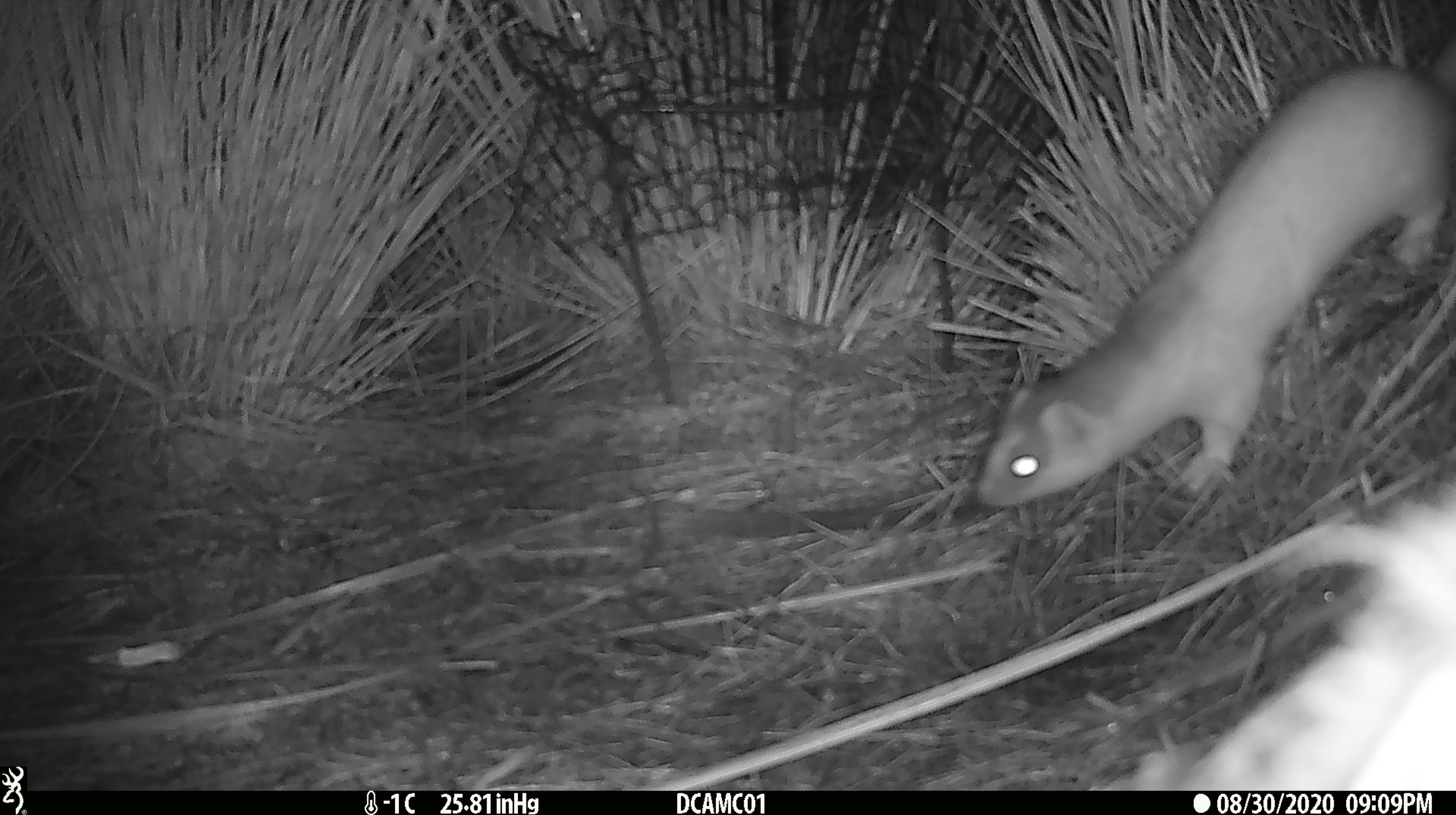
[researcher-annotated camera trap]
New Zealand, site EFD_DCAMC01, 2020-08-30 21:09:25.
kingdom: Animalia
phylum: Chordata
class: Mammalia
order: Carnivora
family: Mustelidae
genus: Mustela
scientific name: Mustela erminea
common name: stoat